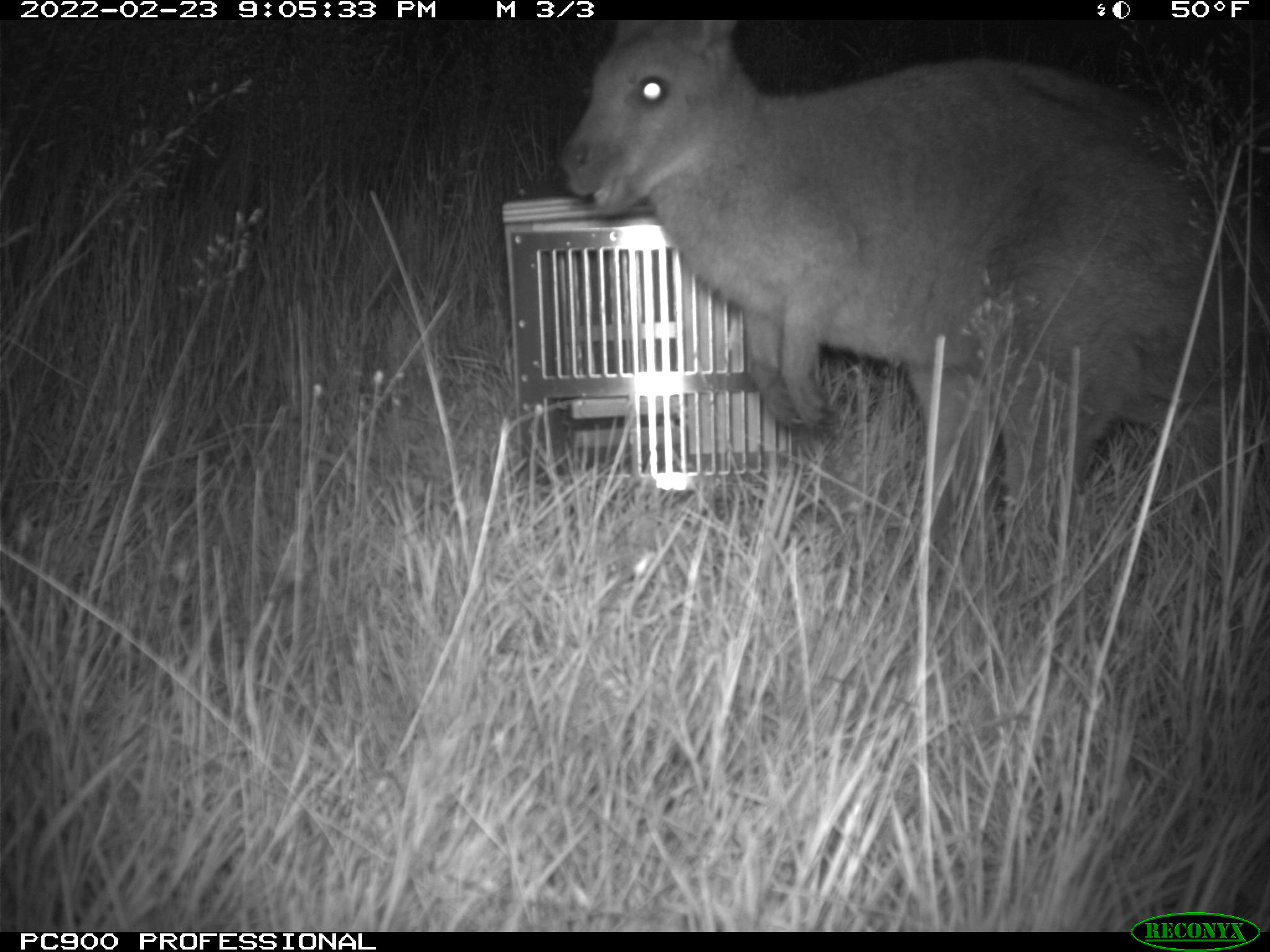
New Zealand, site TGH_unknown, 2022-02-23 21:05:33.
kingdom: Animalia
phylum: Chordata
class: Mammalia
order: Diprotodontia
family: Macropodidae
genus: Notamacropus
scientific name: Notamacropus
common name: wallaby